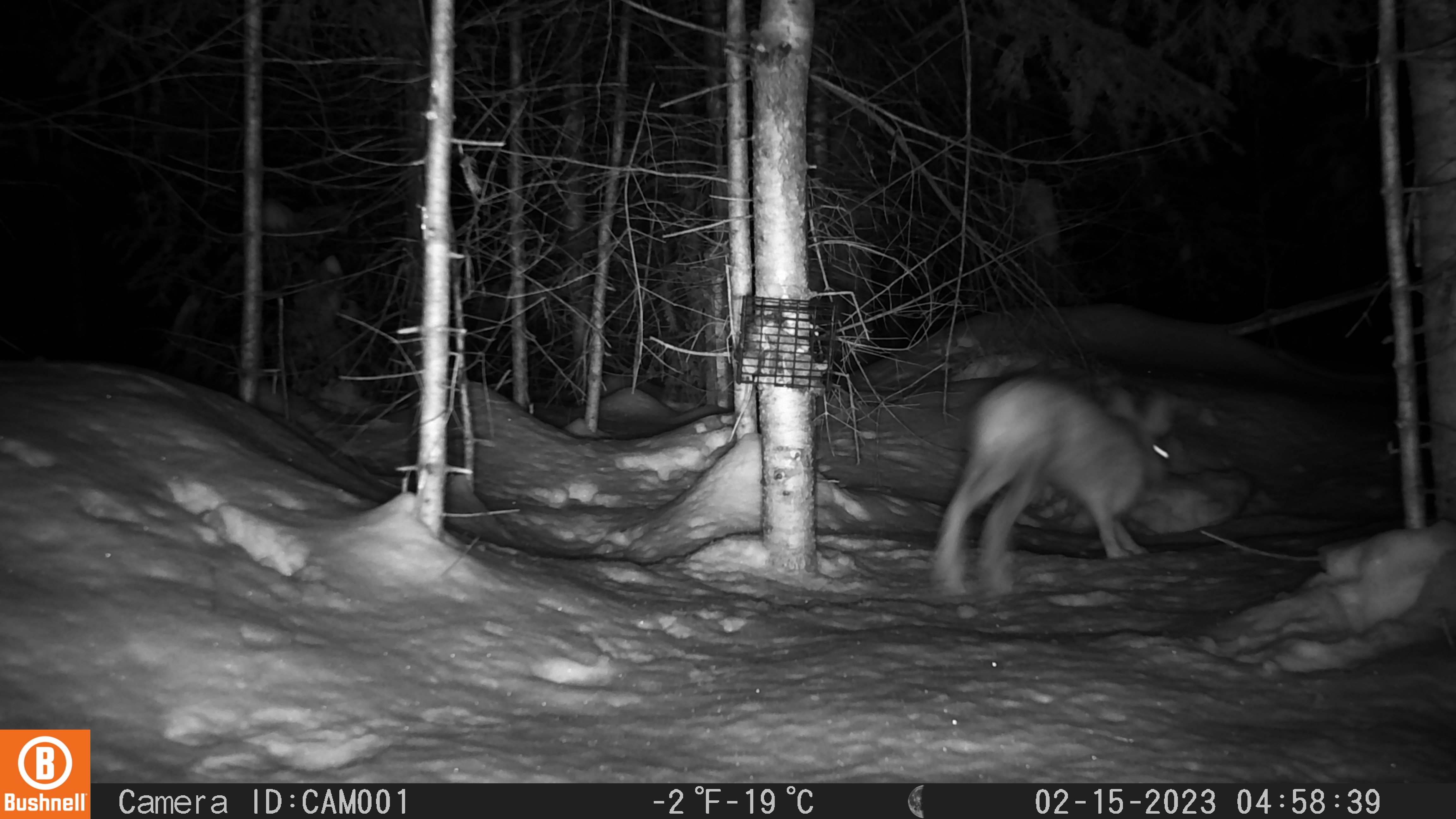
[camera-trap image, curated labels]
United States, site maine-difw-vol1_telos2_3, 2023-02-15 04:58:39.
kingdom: Animalia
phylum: Chordata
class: Mammalia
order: Lagomorpha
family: Leporidae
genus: Lepus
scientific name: Lepus americanus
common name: snowshoe hare